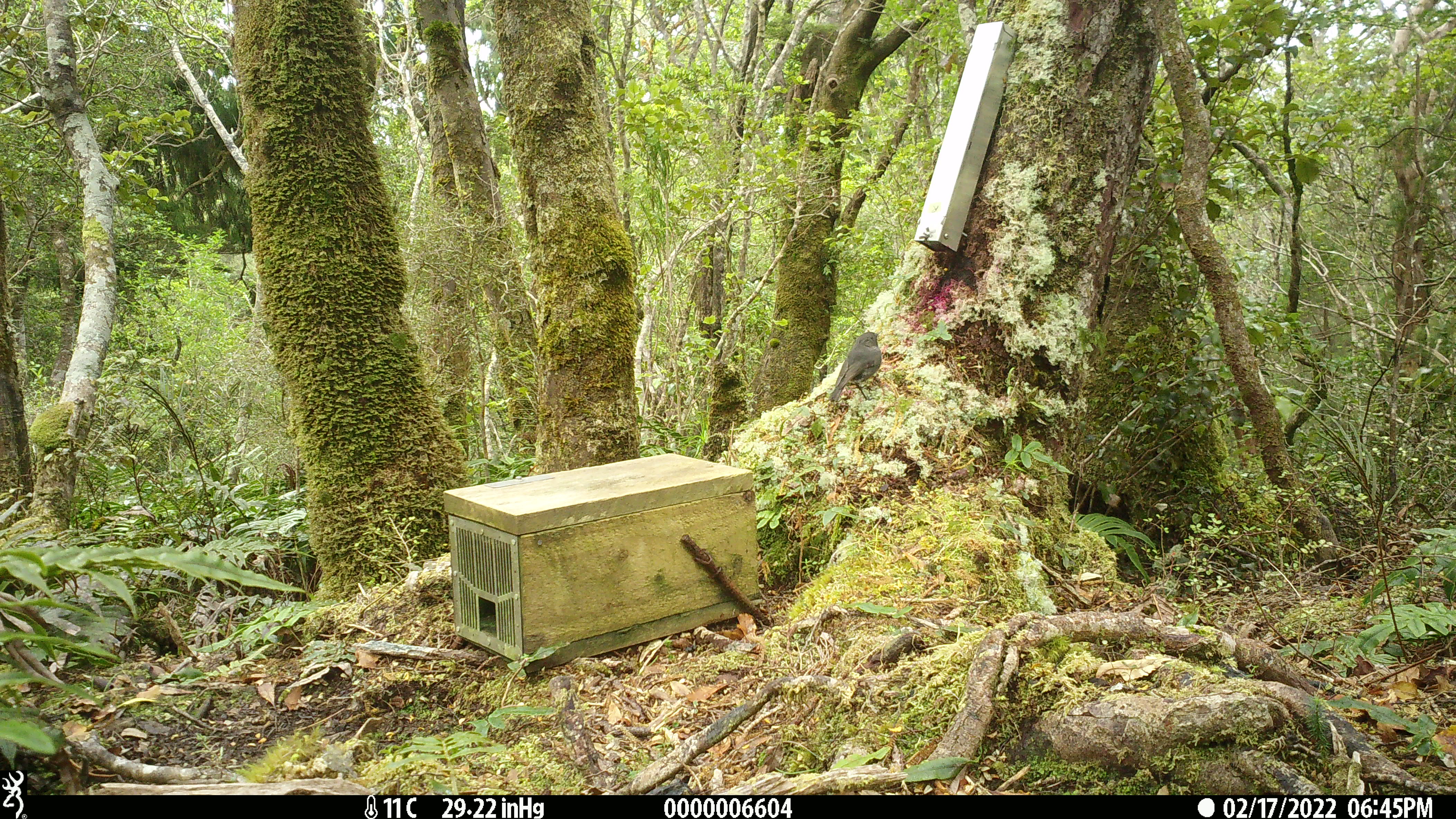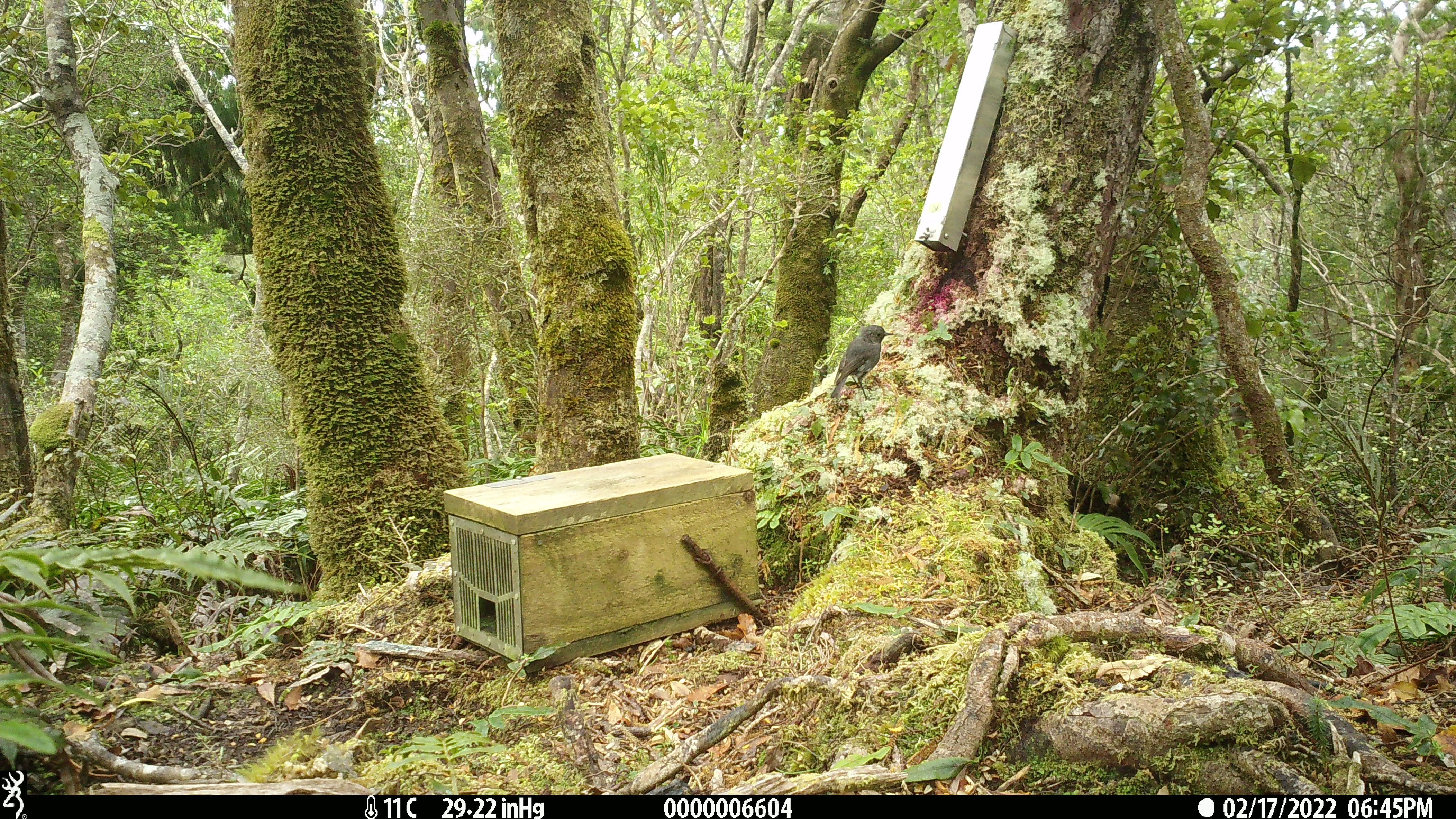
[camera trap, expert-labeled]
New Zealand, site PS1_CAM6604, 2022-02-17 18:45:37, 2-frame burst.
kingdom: Animalia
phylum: Chordata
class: Aves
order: Passeriformes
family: Petroicidae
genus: Petroica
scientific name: Petroica australis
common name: new zealand robin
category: robin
Robin (new zealand robin) (Petroica australis).